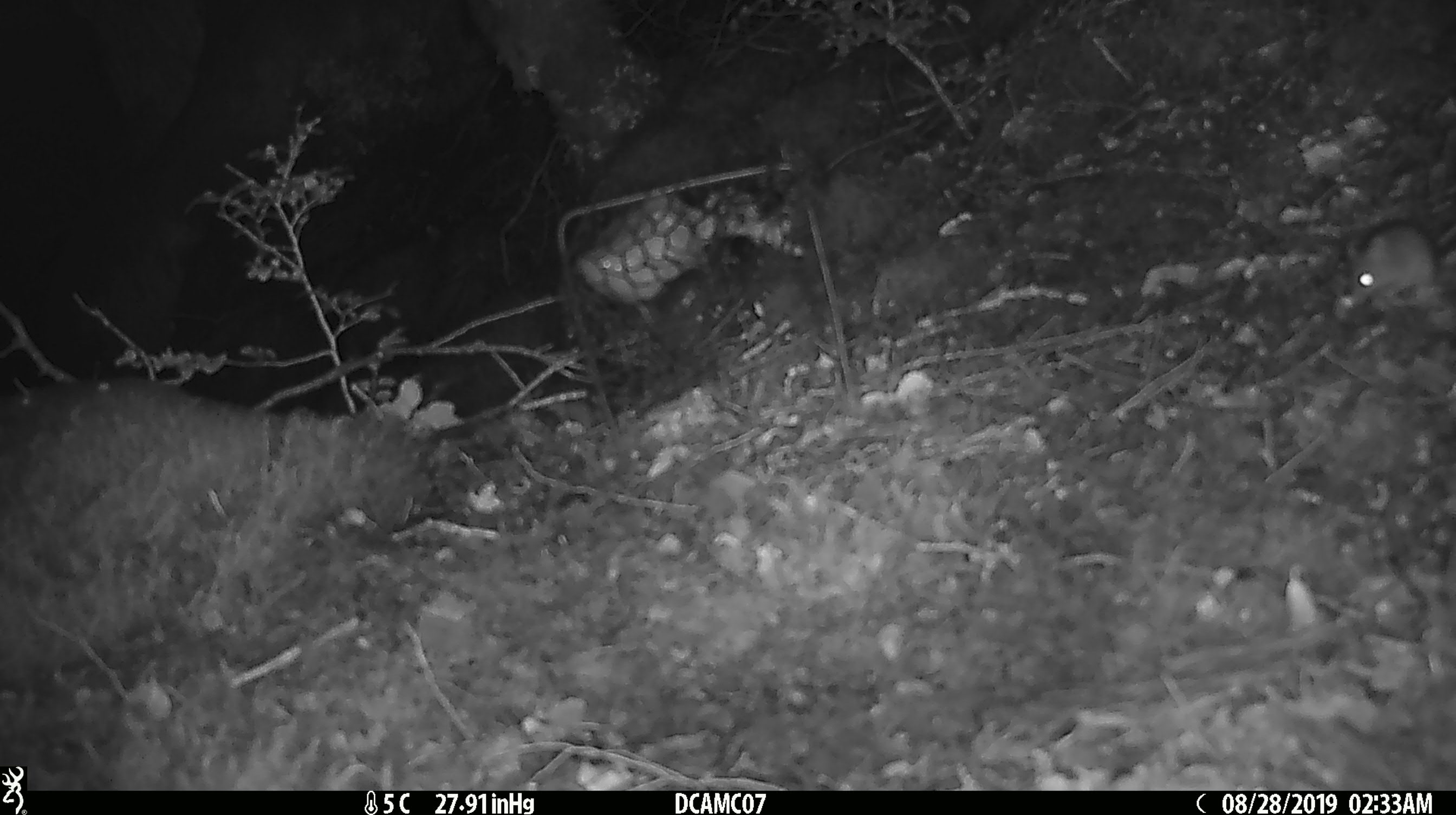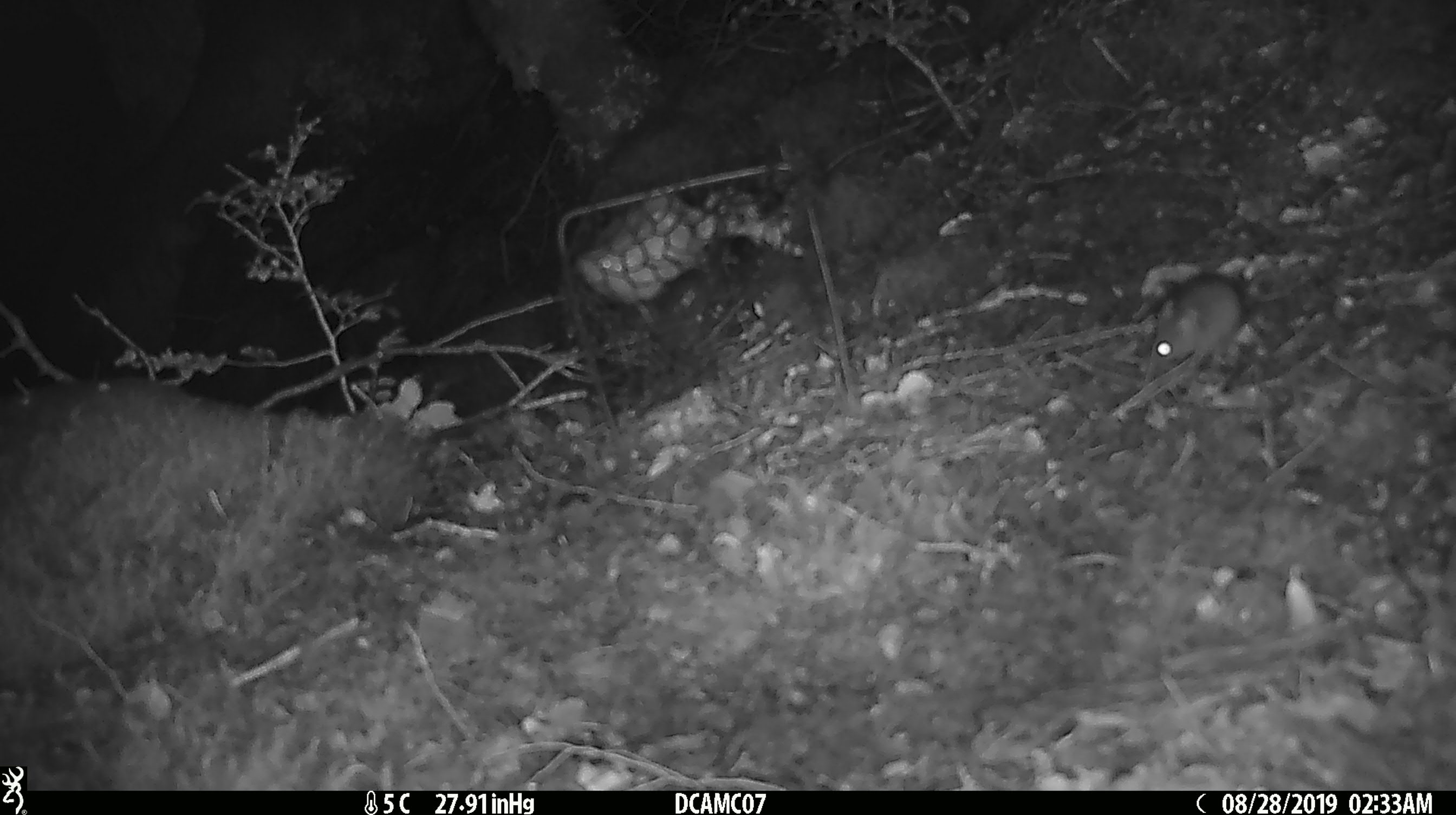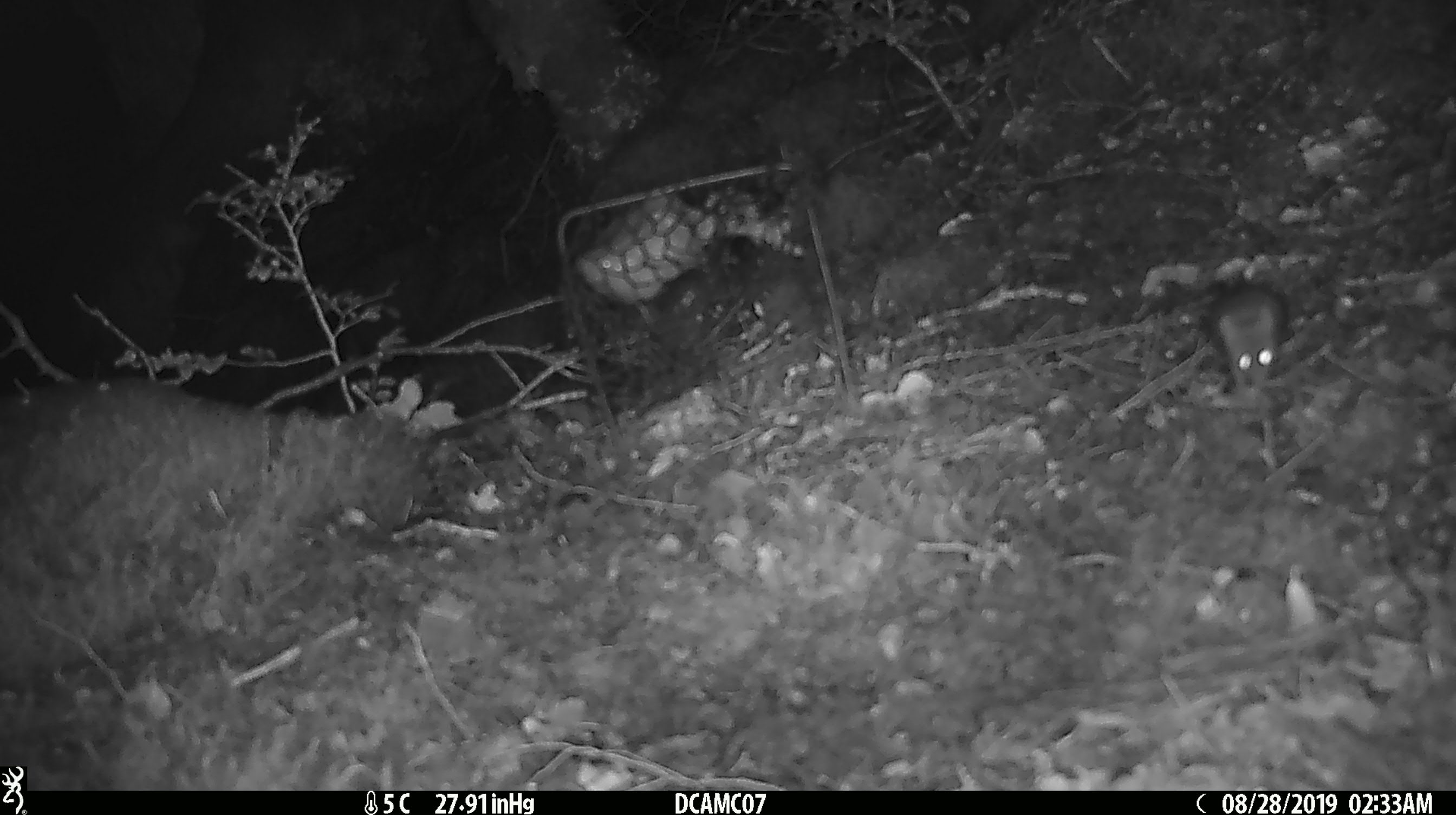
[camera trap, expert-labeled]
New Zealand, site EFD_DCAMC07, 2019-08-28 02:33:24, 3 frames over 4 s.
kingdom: Animalia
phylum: Chordata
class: Mammalia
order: Rodentia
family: Muridae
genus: Mus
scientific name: Mus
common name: mouse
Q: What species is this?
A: Mouse (Mus).